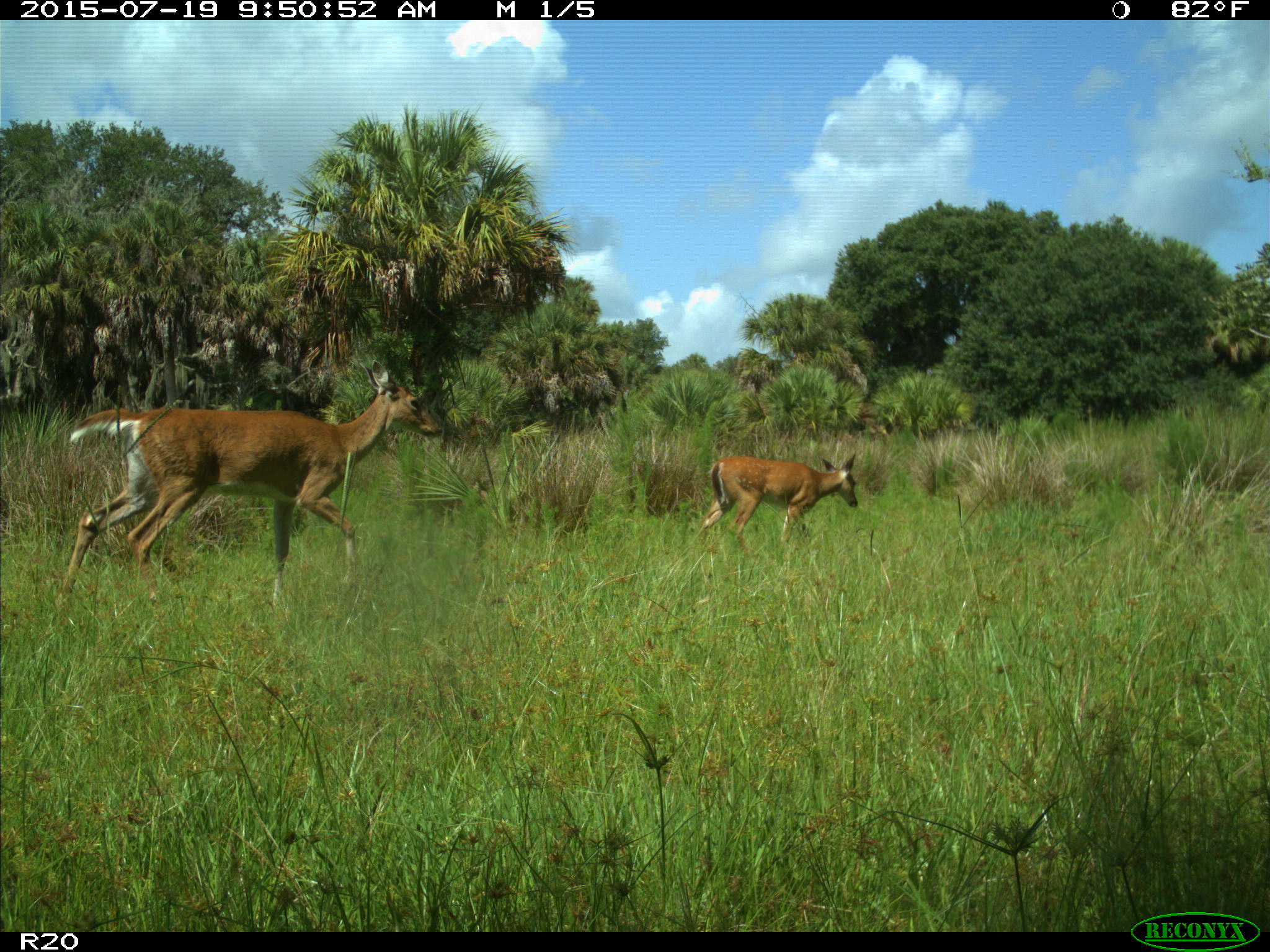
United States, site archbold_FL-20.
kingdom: Animalia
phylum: Chordata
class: Mammalia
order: Artiodactyla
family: Cervidae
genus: Odocoileus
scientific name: Odocoileus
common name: deer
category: unidentified deer